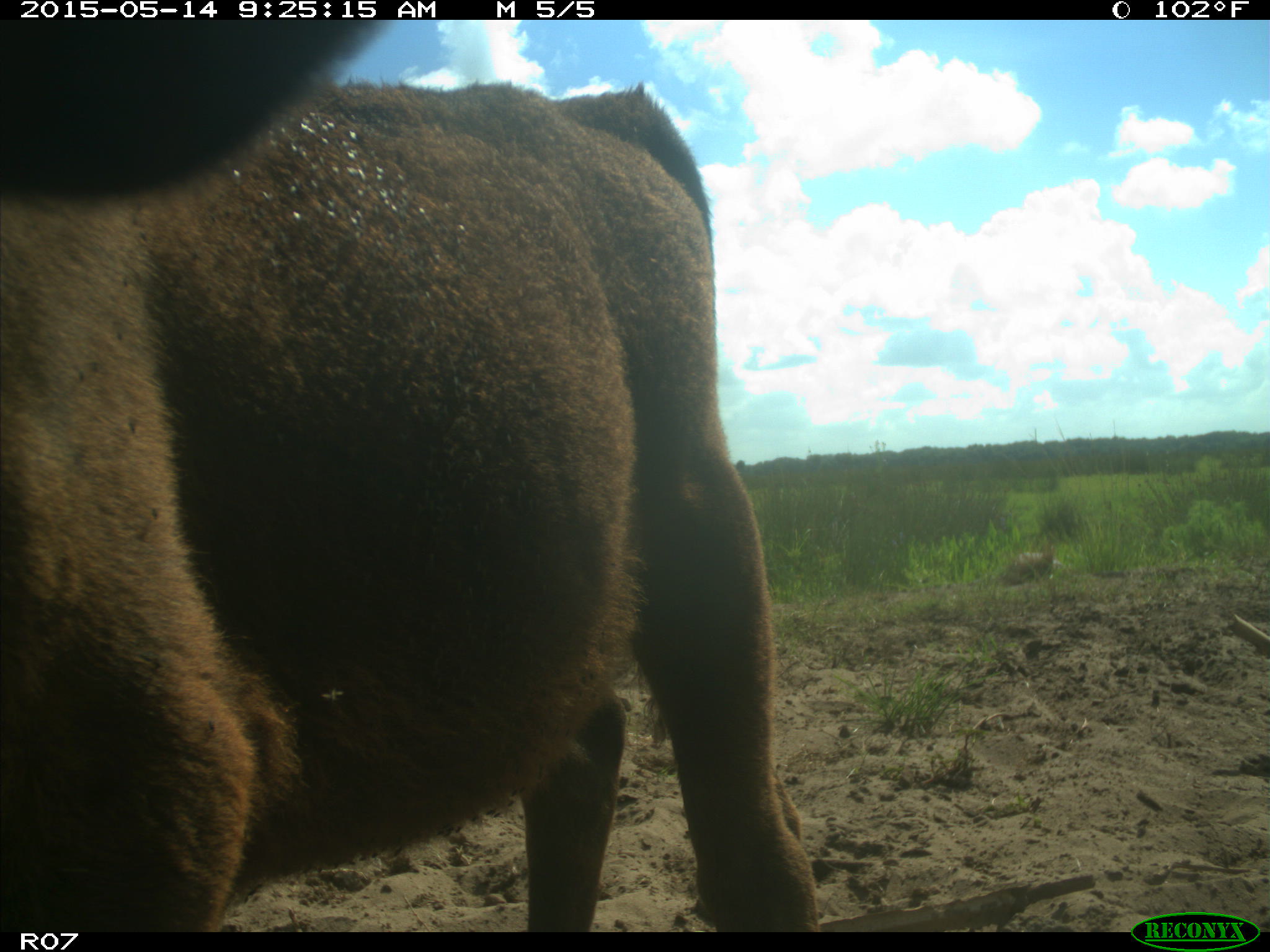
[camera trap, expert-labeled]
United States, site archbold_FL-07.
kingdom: Animalia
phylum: Chordata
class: Mammalia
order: Artiodactyla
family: Bovidae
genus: Bos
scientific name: Bos taurus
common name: domestic cow